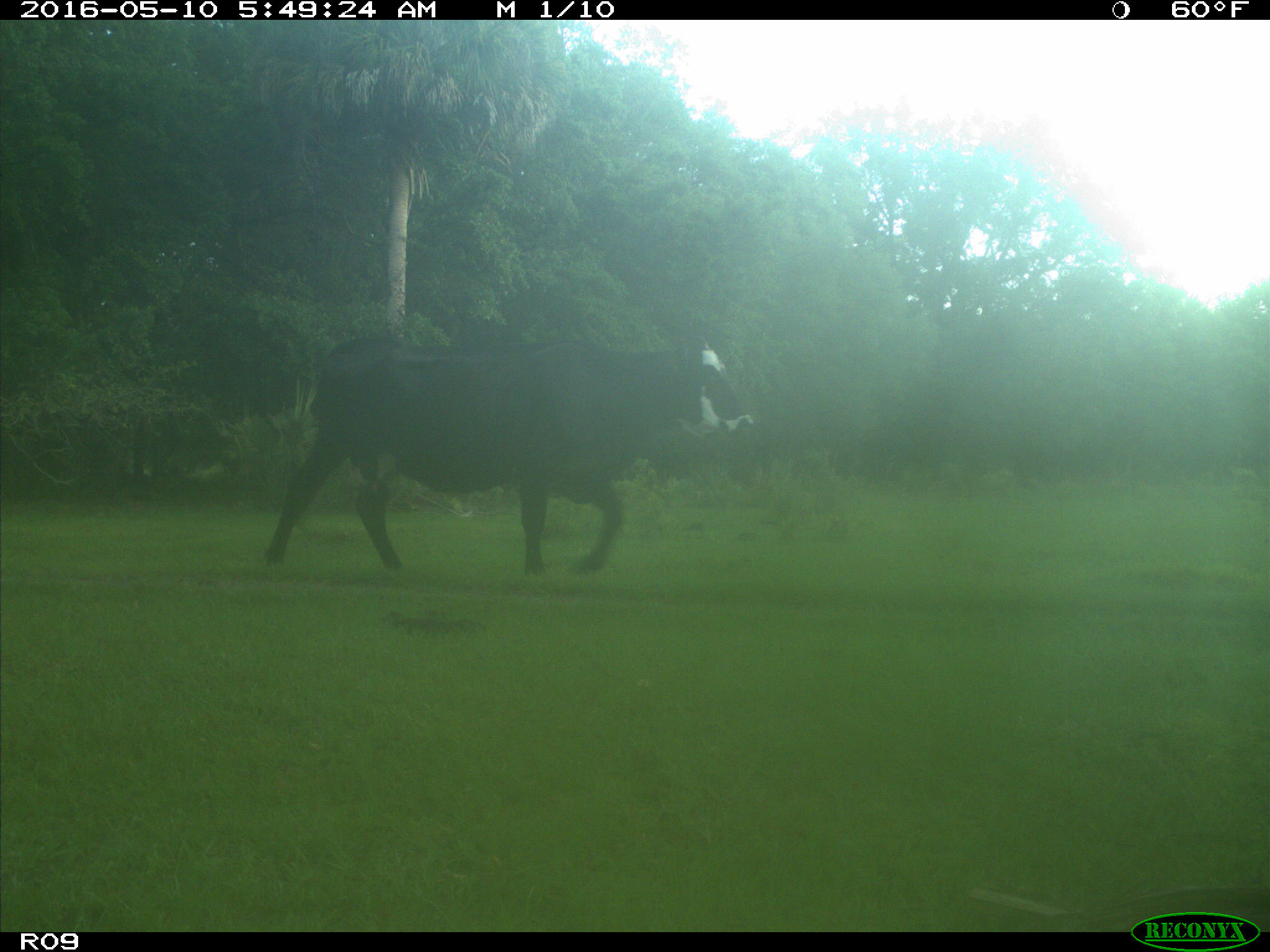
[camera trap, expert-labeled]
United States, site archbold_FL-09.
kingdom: Animalia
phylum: Chordata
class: Mammalia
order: Artiodactyla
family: Bovidae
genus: Bos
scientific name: Bos taurus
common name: domestic cow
Bos taurus (domestic cow).